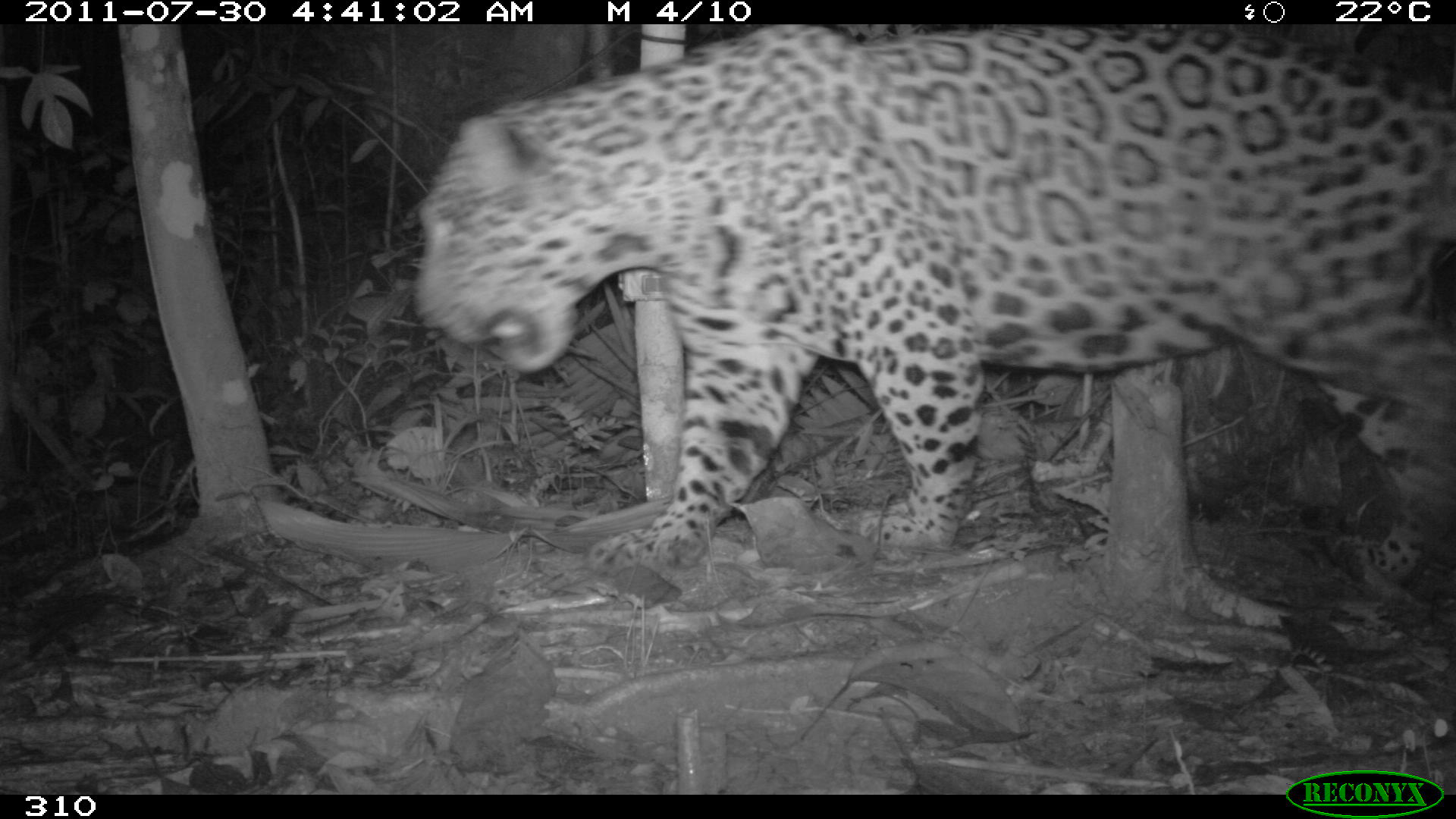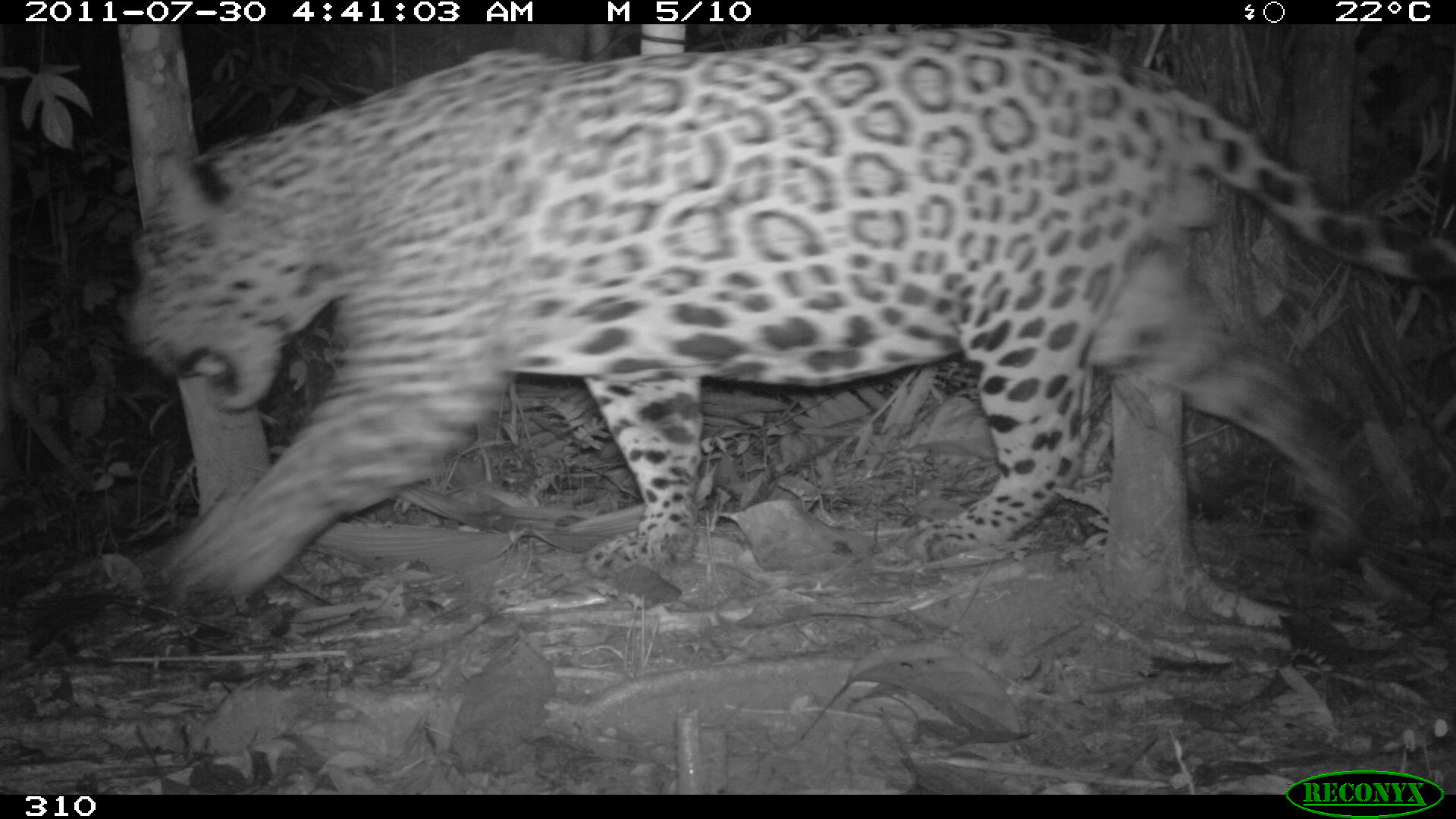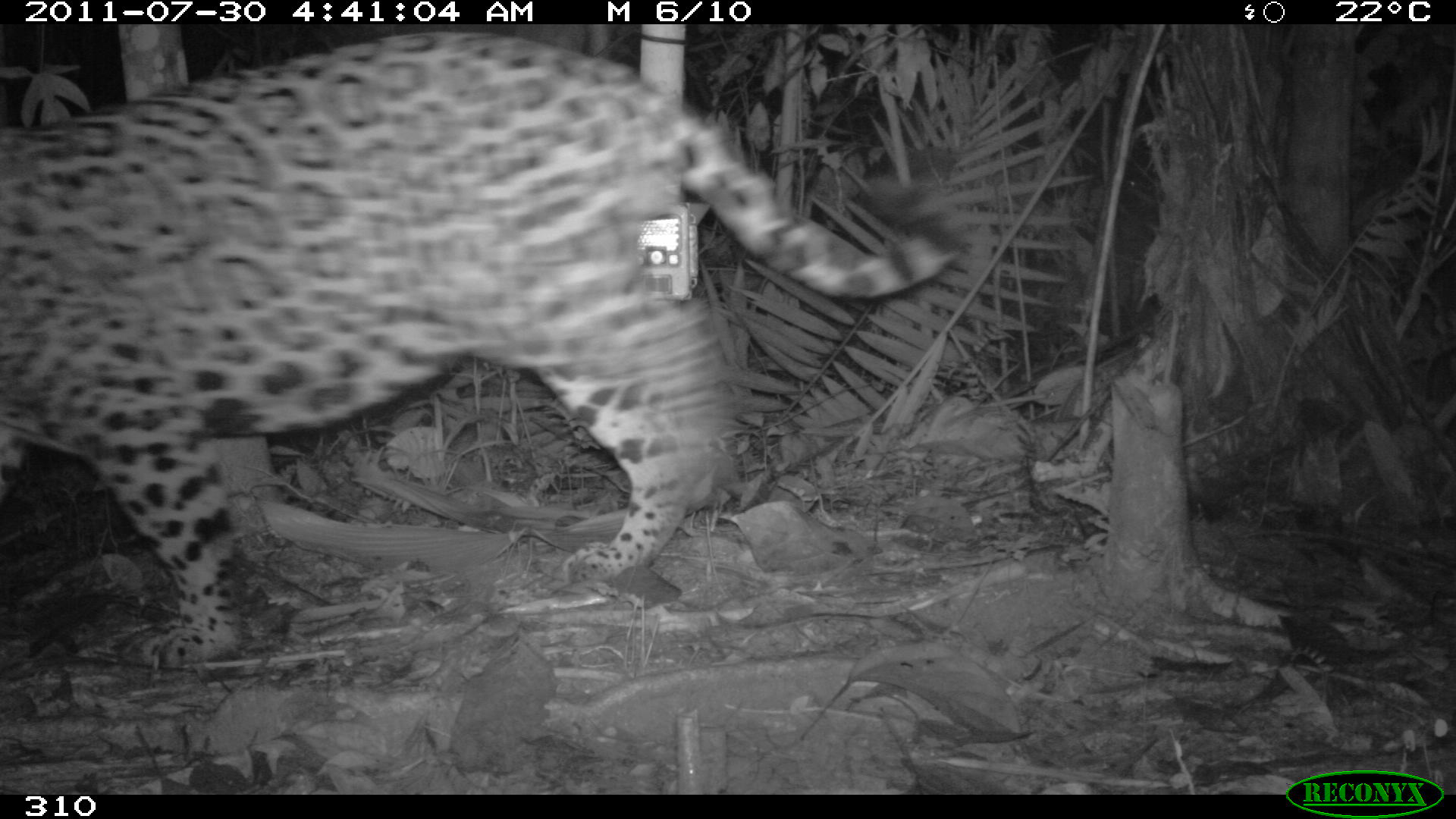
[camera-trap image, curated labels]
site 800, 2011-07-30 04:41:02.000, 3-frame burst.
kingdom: Animalia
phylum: Chordata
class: Mammalia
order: Carnivora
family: Felidae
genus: Panthera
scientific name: Panthera onca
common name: jaguar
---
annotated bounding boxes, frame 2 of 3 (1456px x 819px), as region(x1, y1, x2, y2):
panthera onca: region(127, 28, 1456, 592)